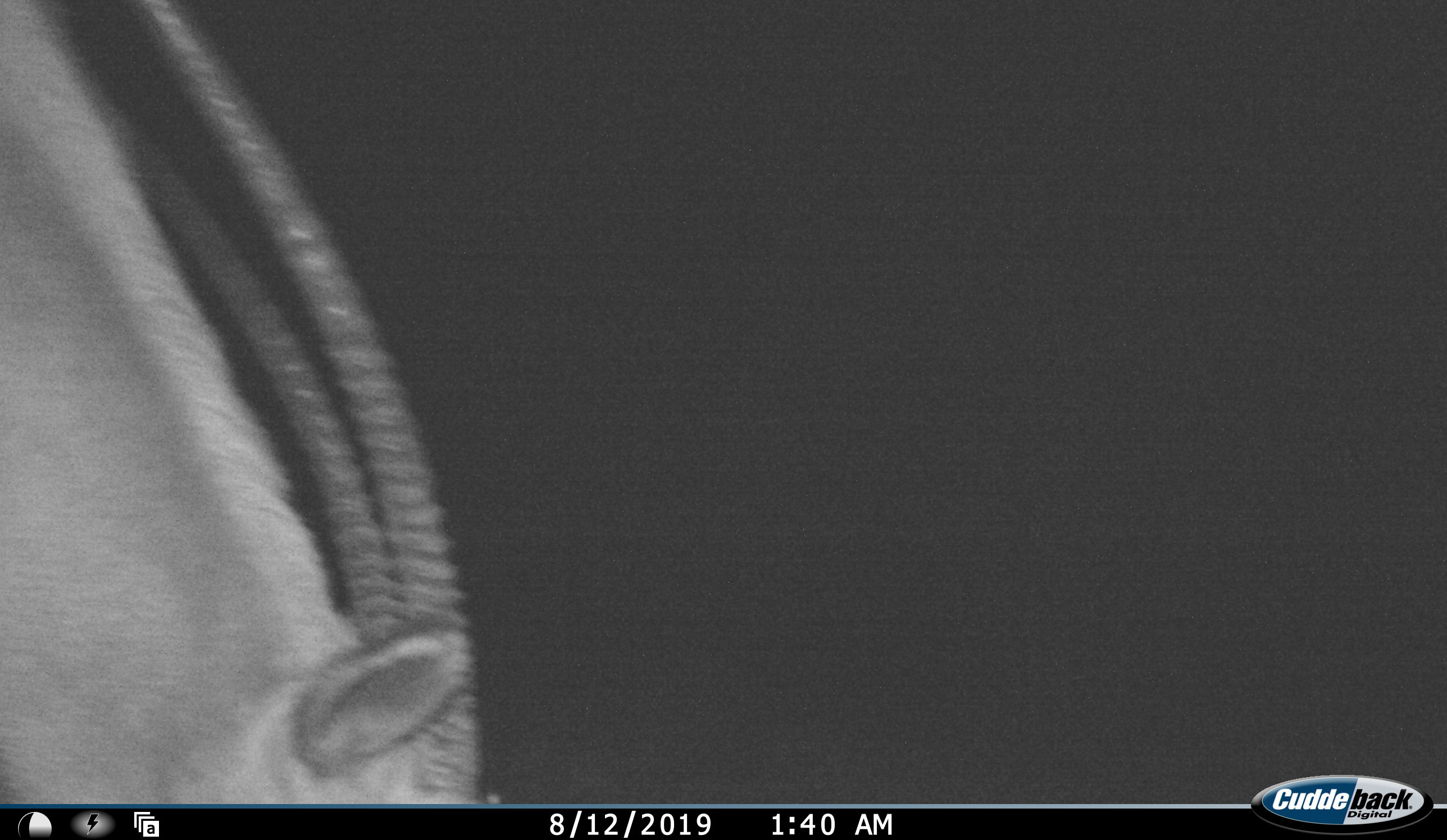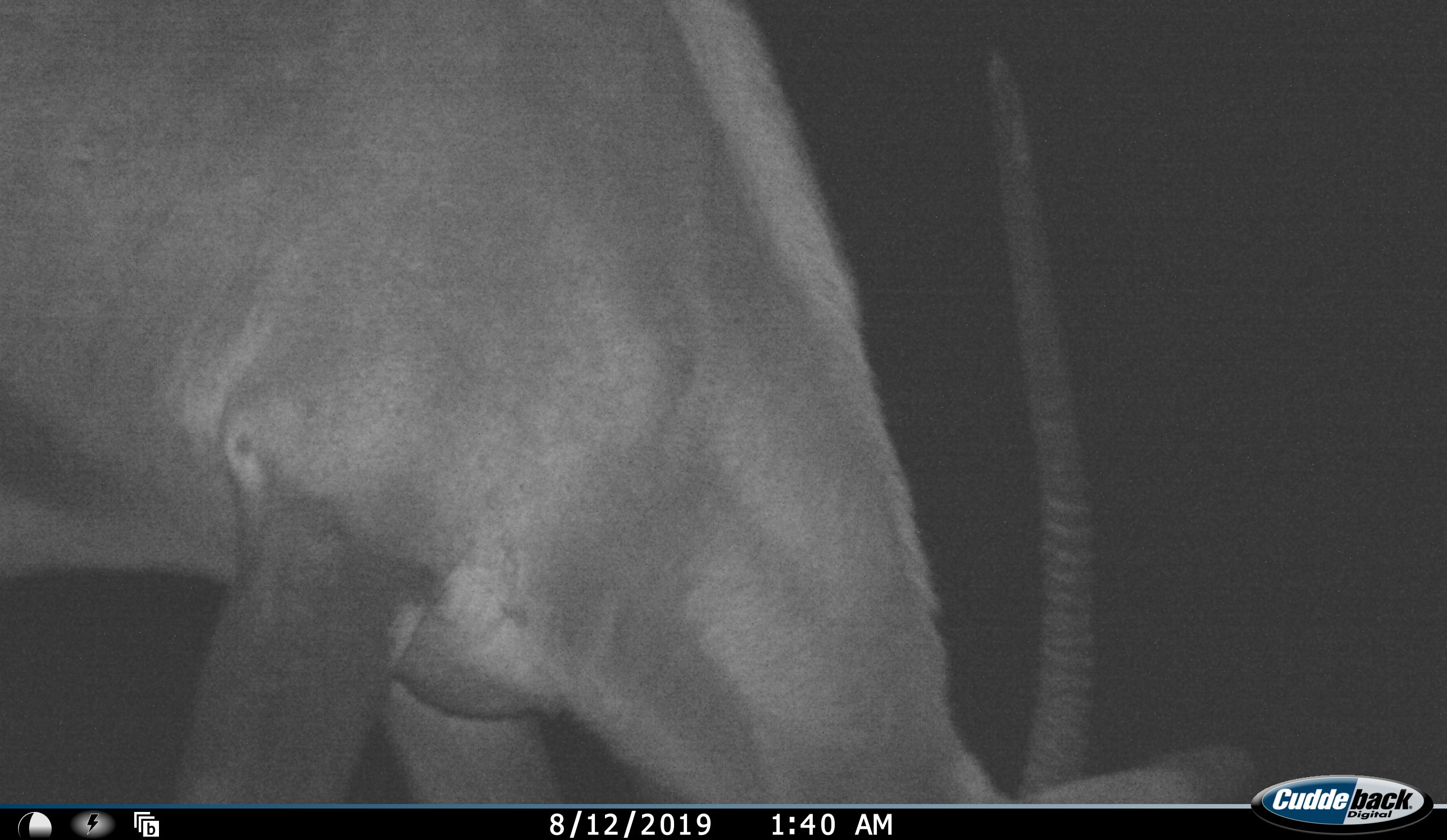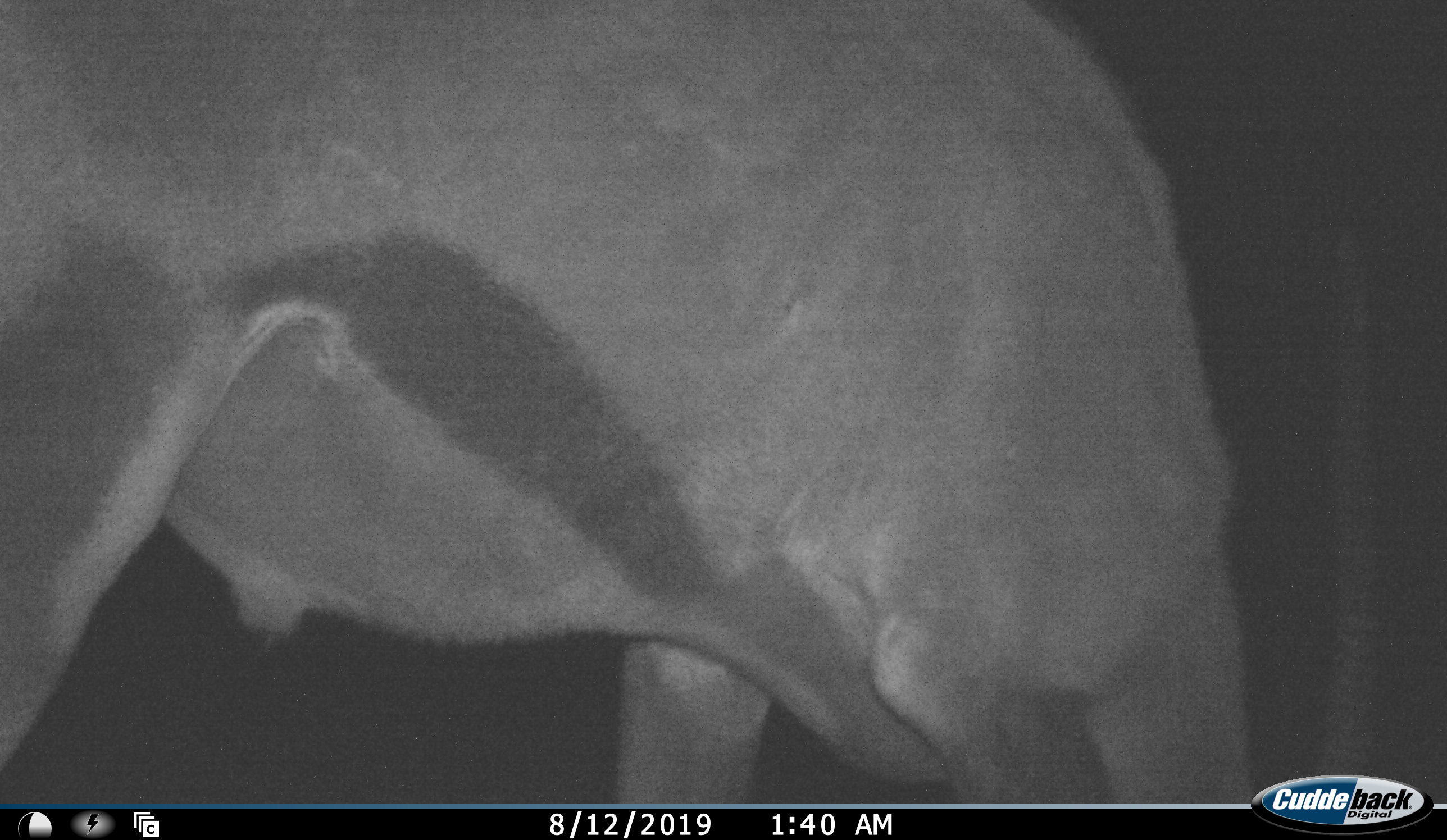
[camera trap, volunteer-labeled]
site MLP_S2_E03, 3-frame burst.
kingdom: Animalia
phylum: Chordata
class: Mammalia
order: Artiodactyla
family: Bovidae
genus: Oryx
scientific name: Oryx gazella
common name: gemsbok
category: oryx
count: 1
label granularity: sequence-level